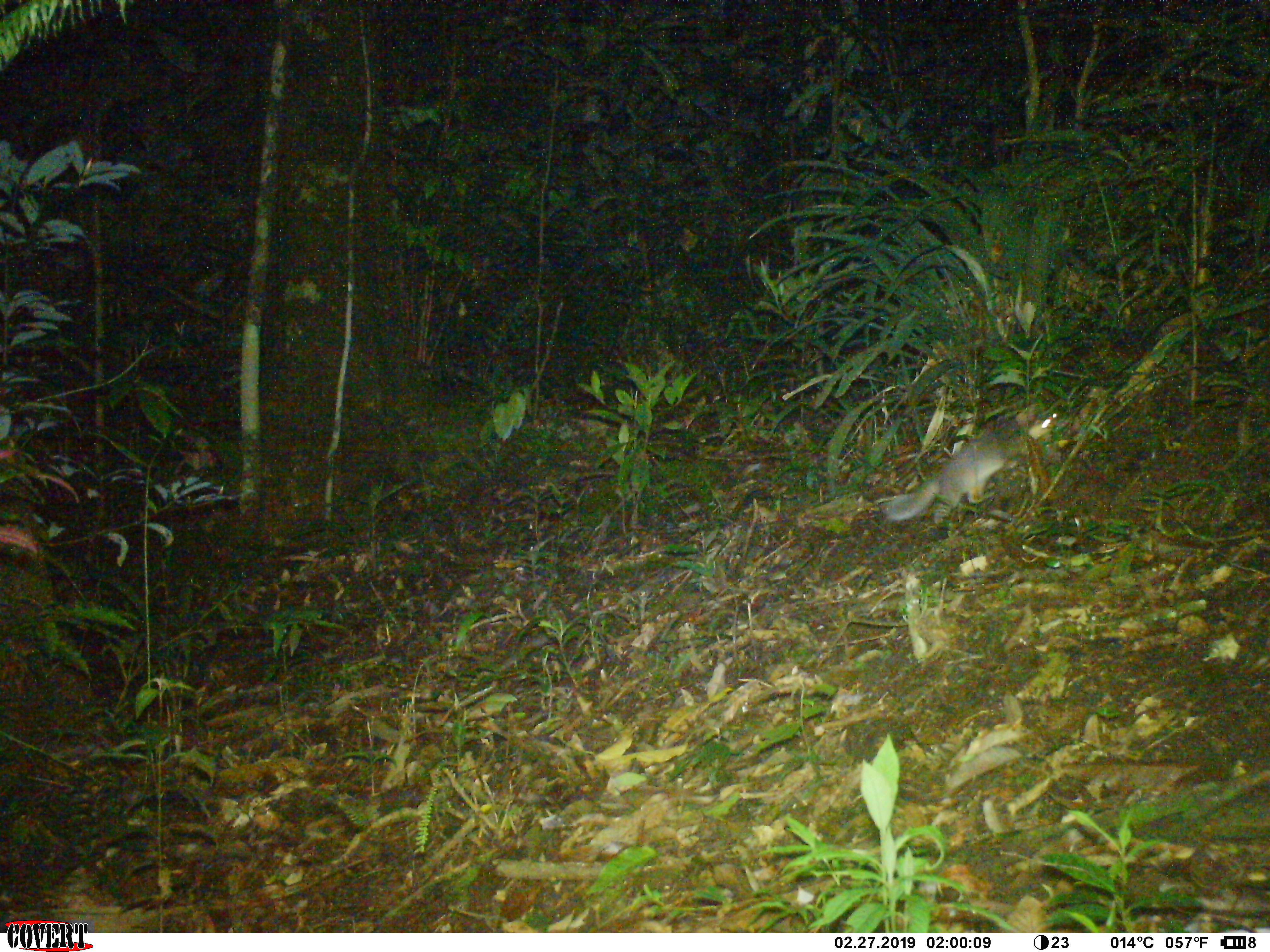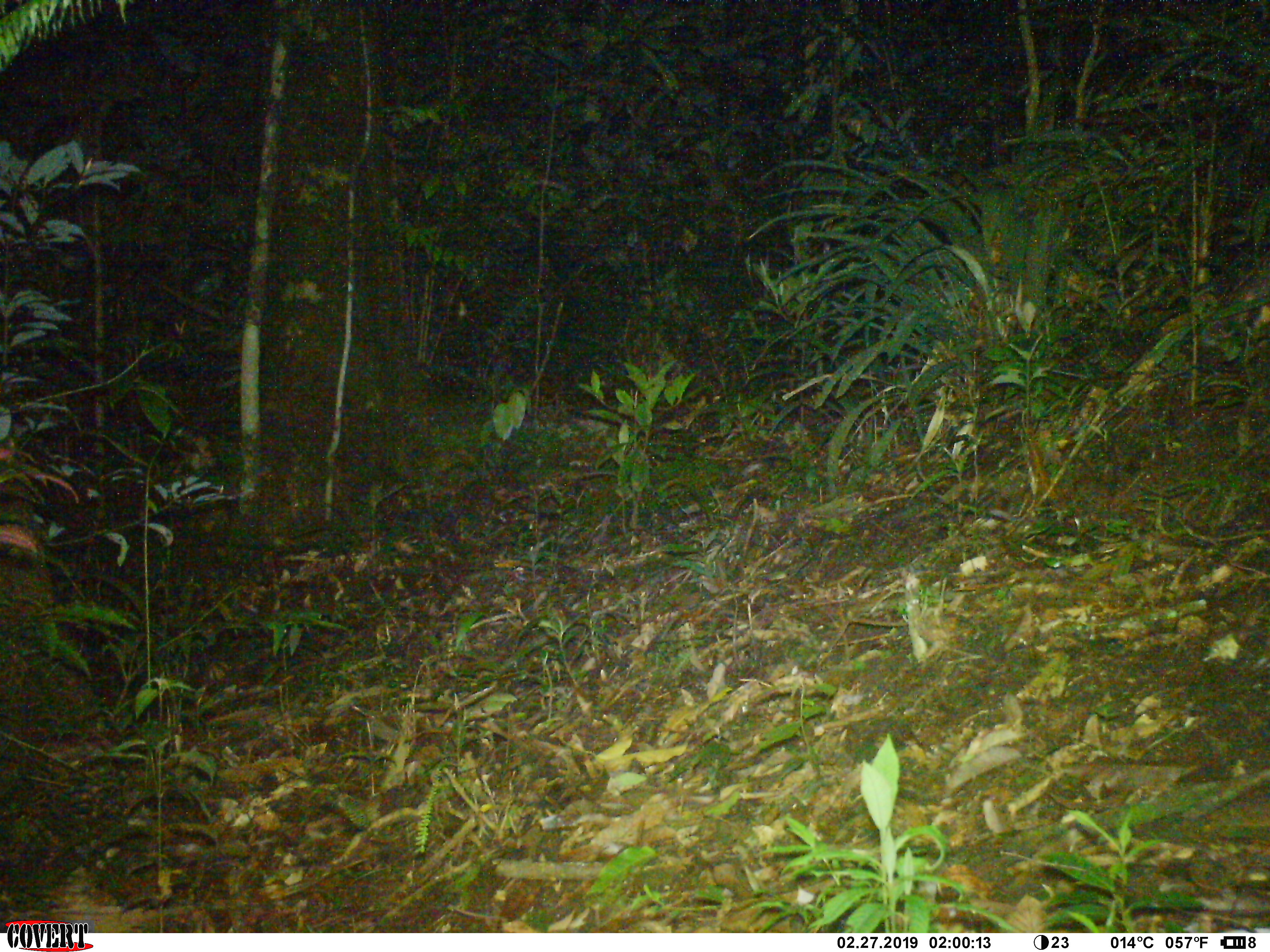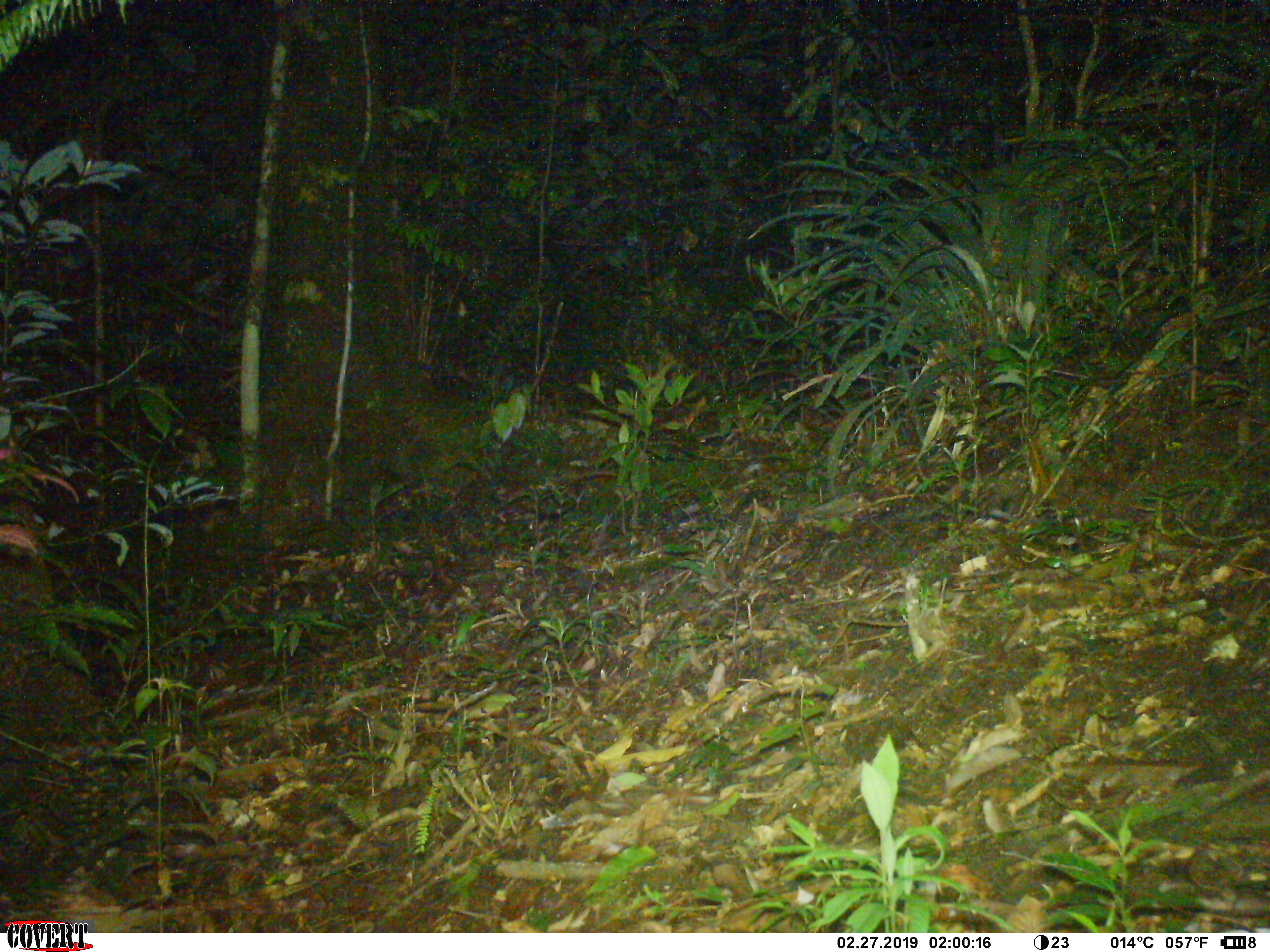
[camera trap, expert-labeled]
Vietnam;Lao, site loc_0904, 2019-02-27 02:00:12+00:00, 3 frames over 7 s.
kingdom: Animalia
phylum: Chordata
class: Mammalia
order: Carnivora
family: Mustelidae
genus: Melogale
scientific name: Melogale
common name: ferret badger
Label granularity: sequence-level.